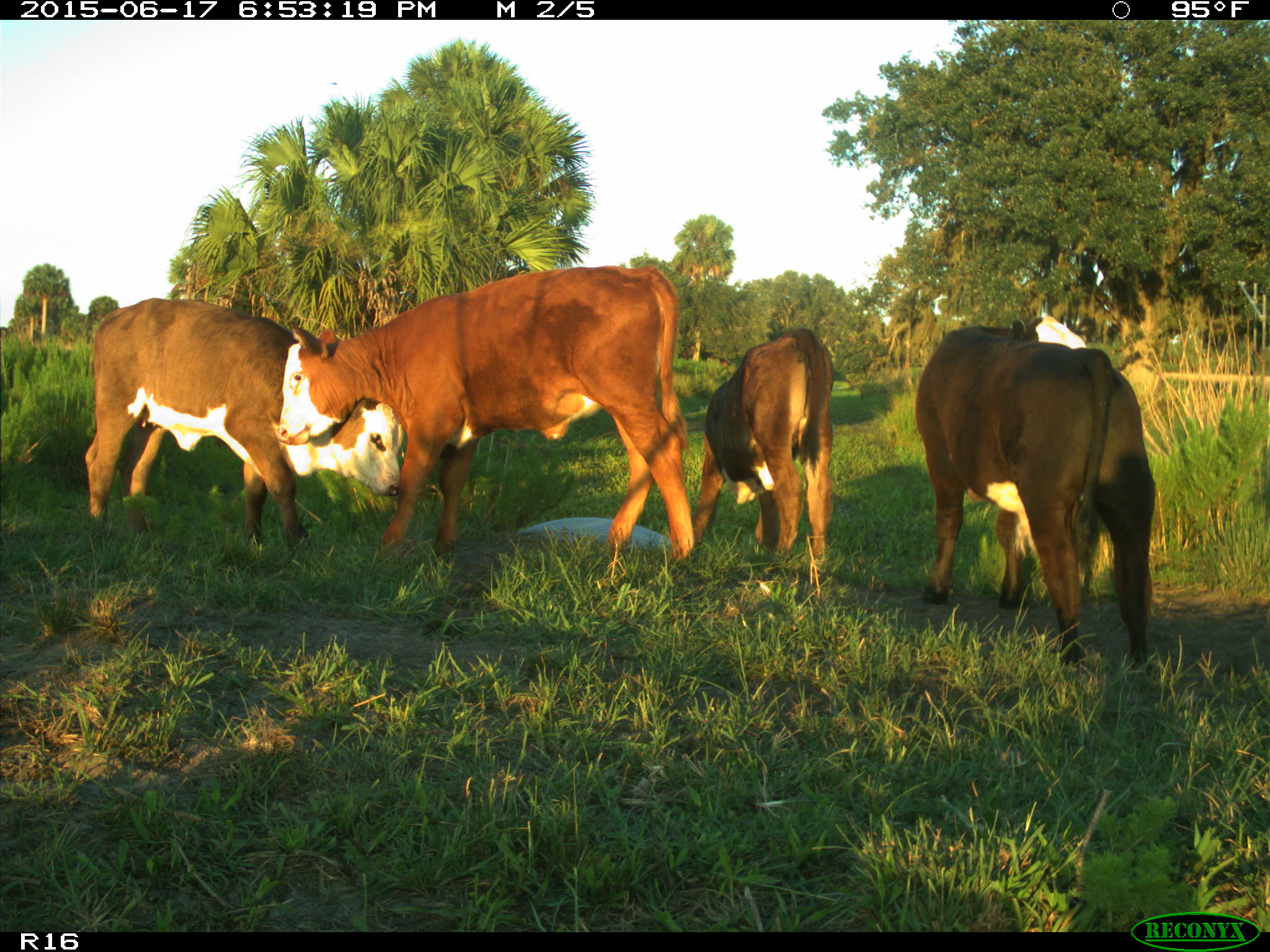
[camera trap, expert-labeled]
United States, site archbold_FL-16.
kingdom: Animalia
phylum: Chordata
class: Mammalia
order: Artiodactyla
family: Bovidae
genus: Bos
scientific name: Bos taurus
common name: domestic cow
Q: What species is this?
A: Bos taurus (domestic cow).